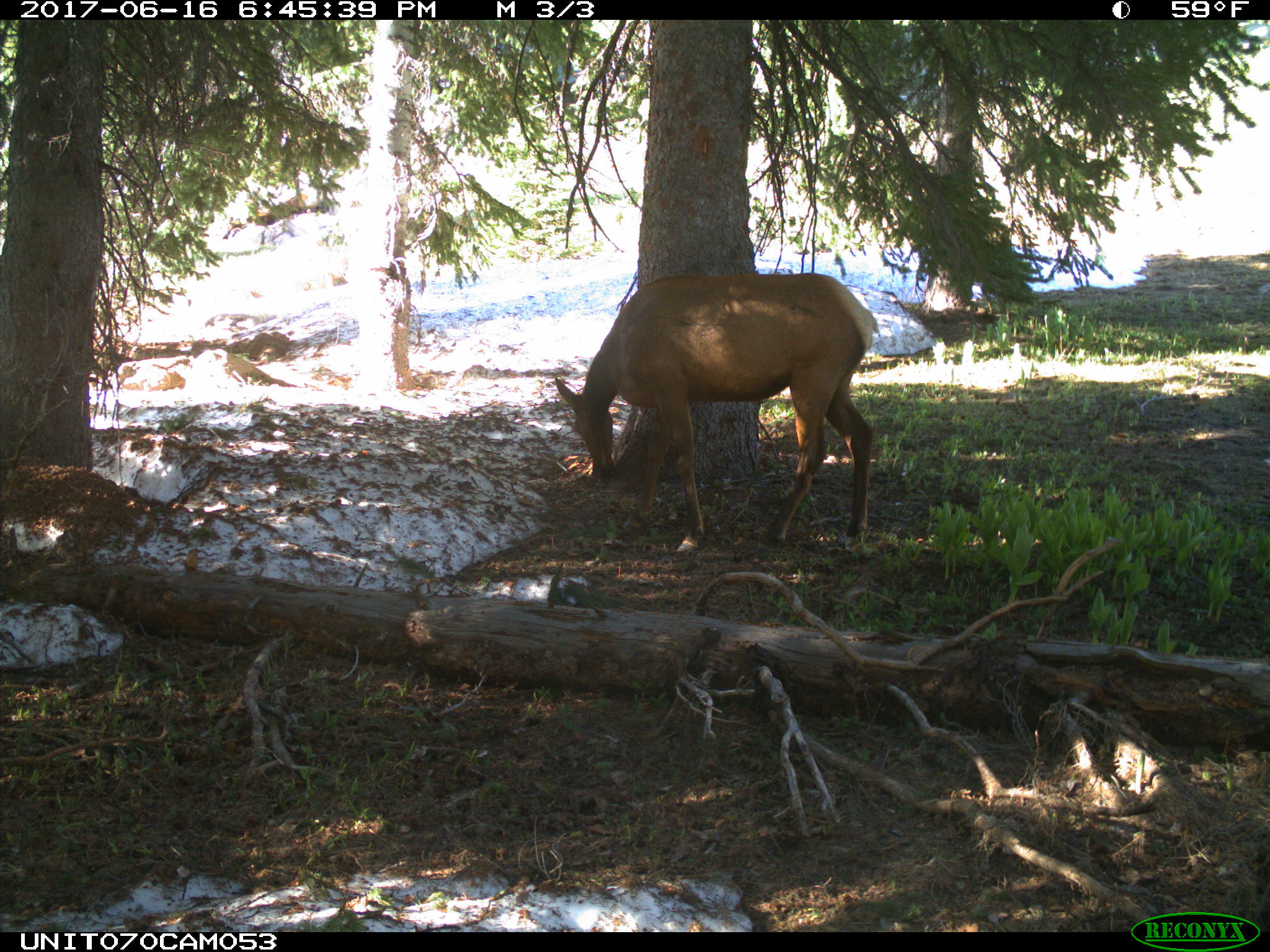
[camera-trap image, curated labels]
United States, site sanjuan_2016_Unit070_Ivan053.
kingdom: Animalia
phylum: Chordata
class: Mammalia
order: Artiodactyla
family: Cervidae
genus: Cervus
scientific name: Cervus elaphus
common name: red deer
Cervus elaphus (red deer).